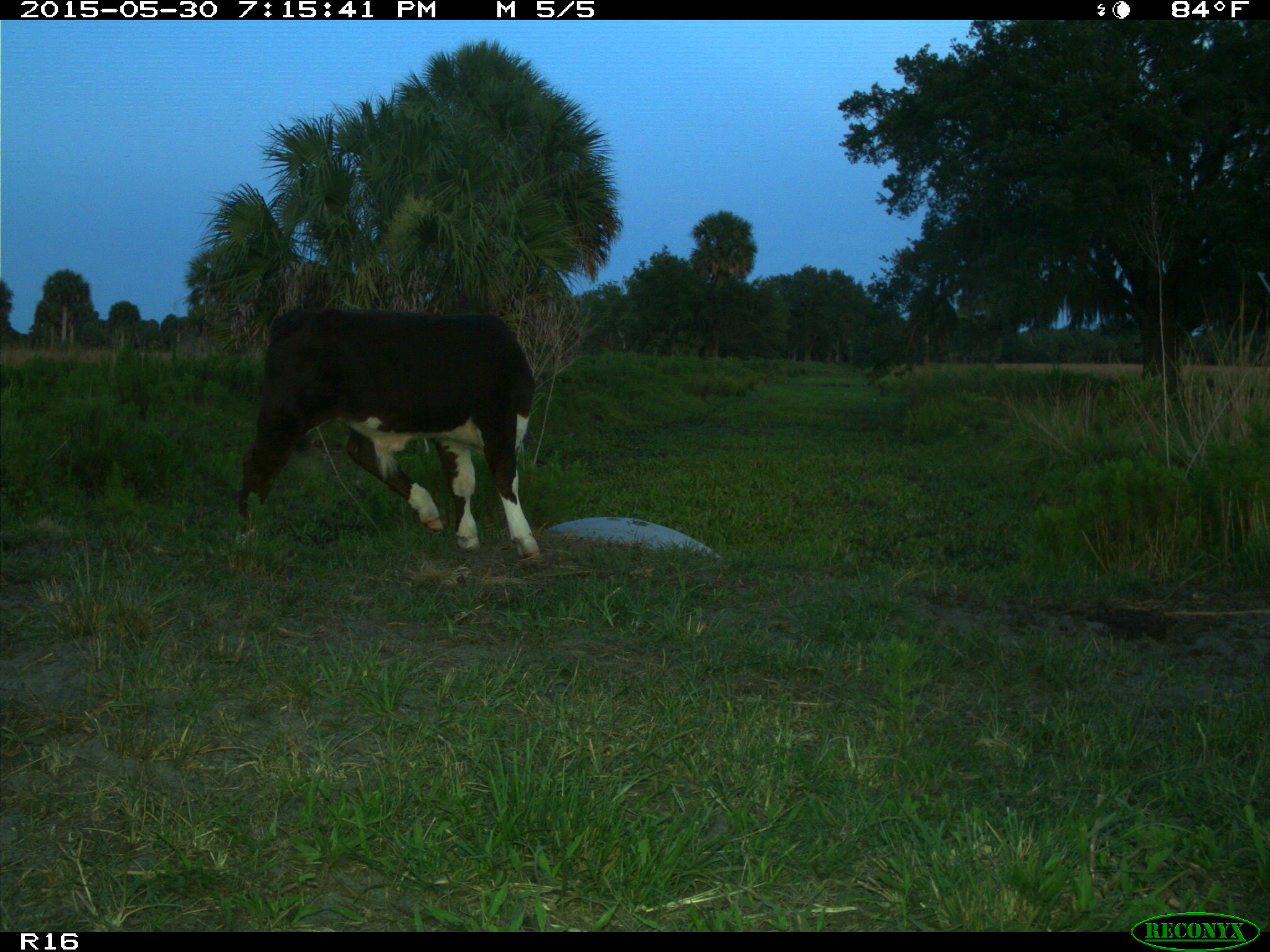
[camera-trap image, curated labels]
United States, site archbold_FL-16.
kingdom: Animalia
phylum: Chordata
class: Mammalia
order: Artiodactyla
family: Bovidae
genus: Bos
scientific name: Bos taurus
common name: domestic cow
Bos taurus (domestic cow).